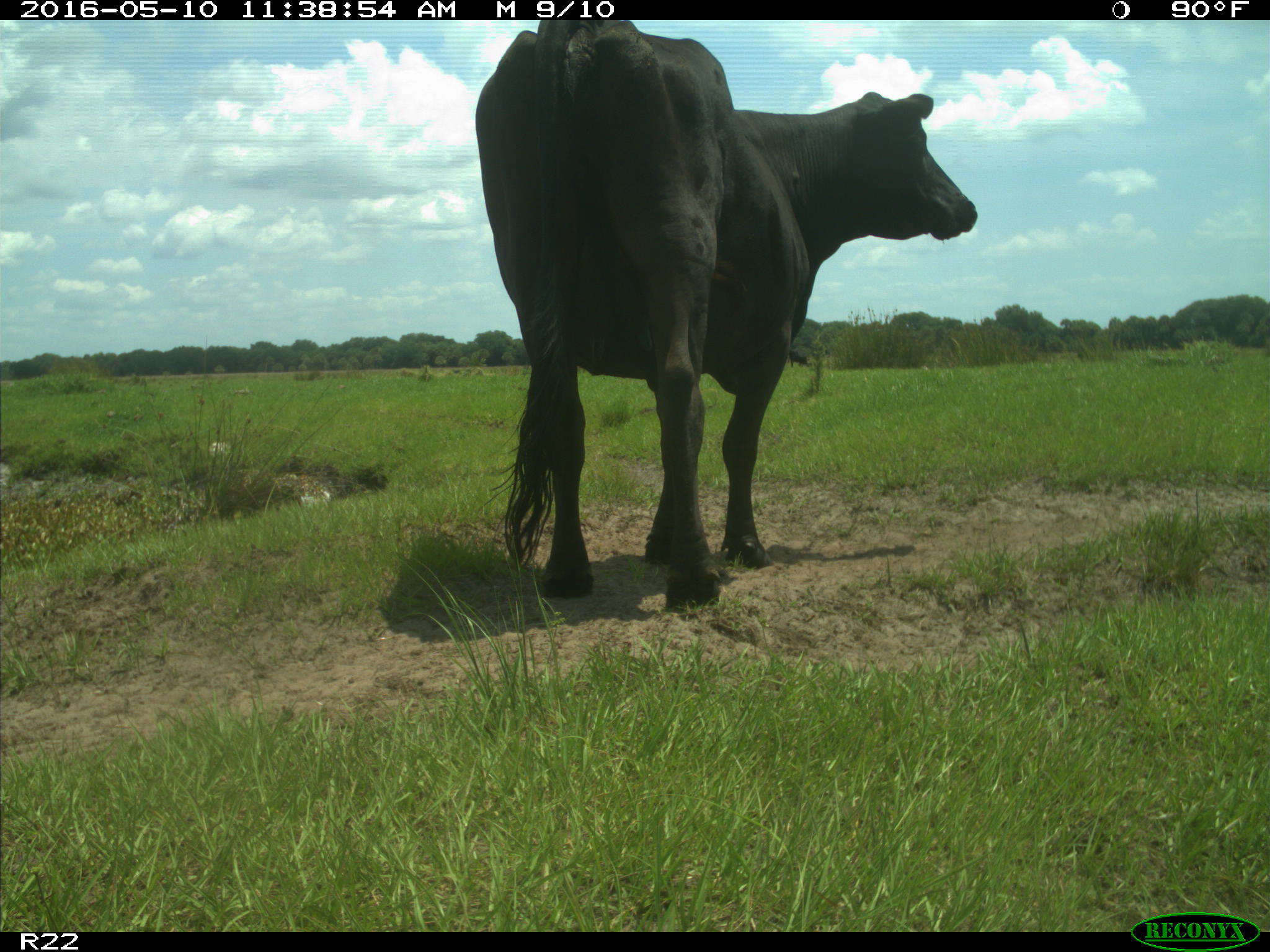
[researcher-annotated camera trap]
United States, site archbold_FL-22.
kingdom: Animalia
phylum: Chordata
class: Mammalia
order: Artiodactyla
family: Bovidae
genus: Bos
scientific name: Bos taurus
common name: domestic cow